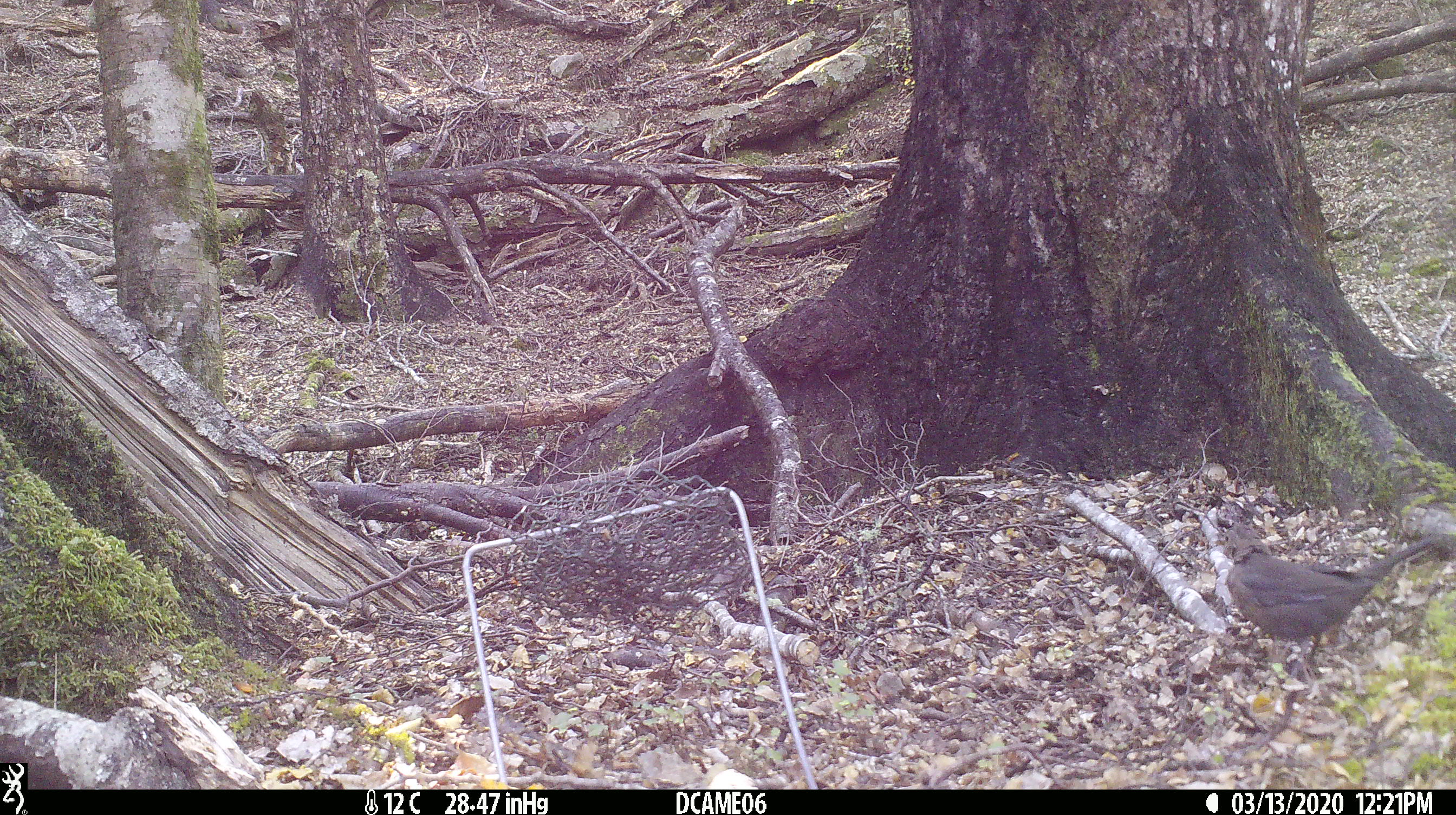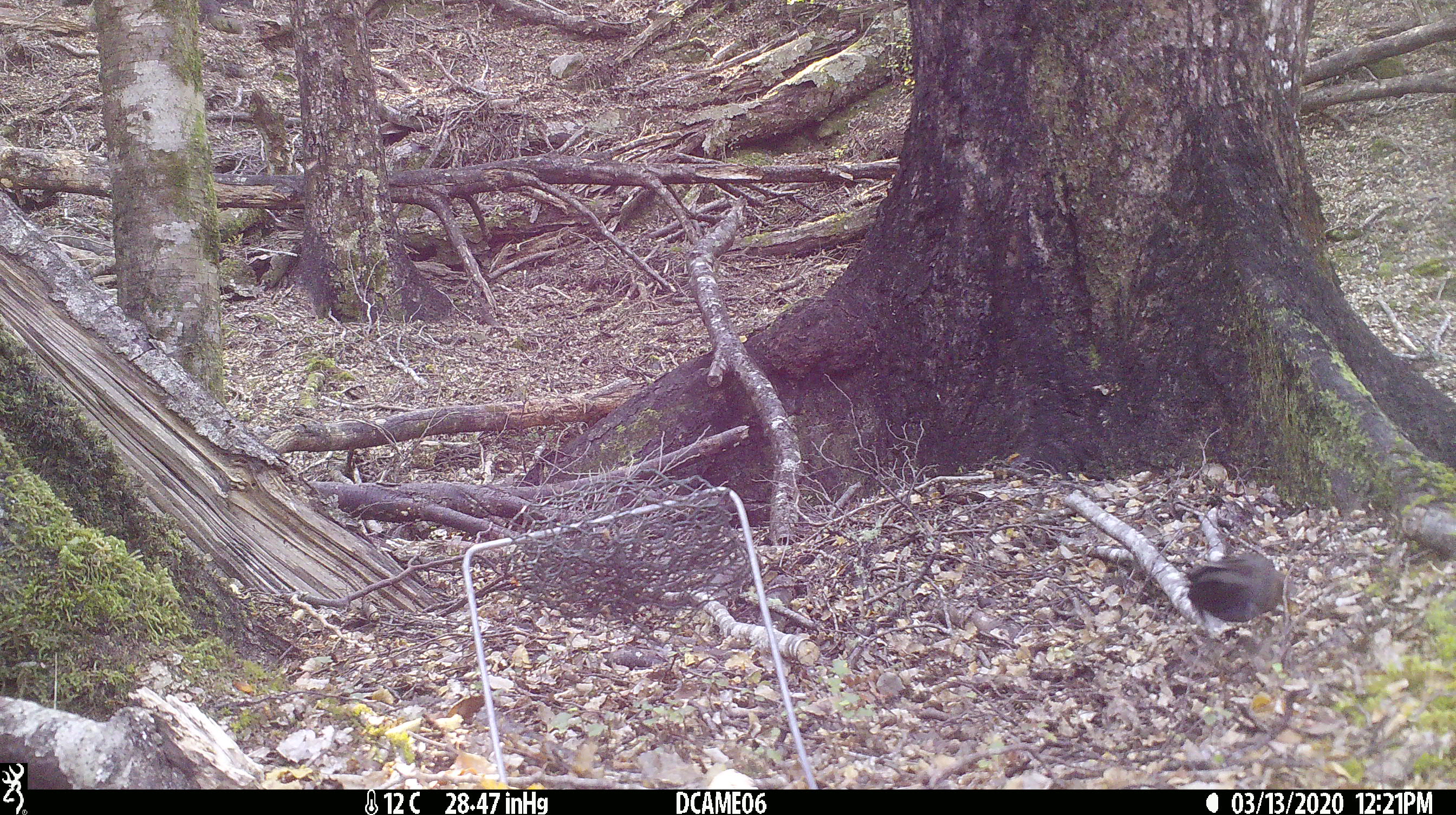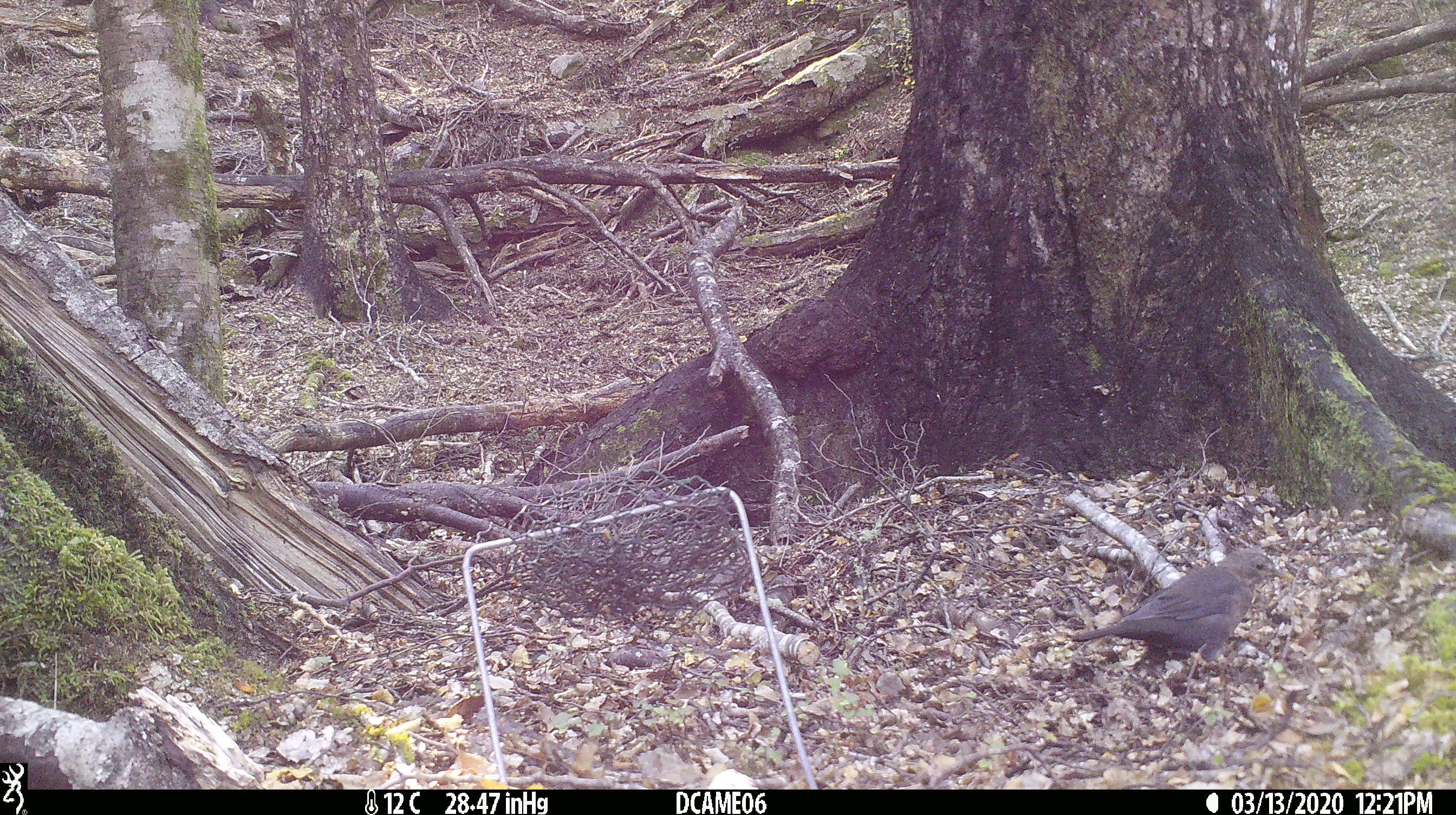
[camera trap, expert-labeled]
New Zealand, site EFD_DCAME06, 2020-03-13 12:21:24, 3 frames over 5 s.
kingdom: Animalia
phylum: Chordata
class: Aves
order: Passeriformes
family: Turdidae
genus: Turdus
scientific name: Turdus merula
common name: eurasian blackbird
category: blackbird